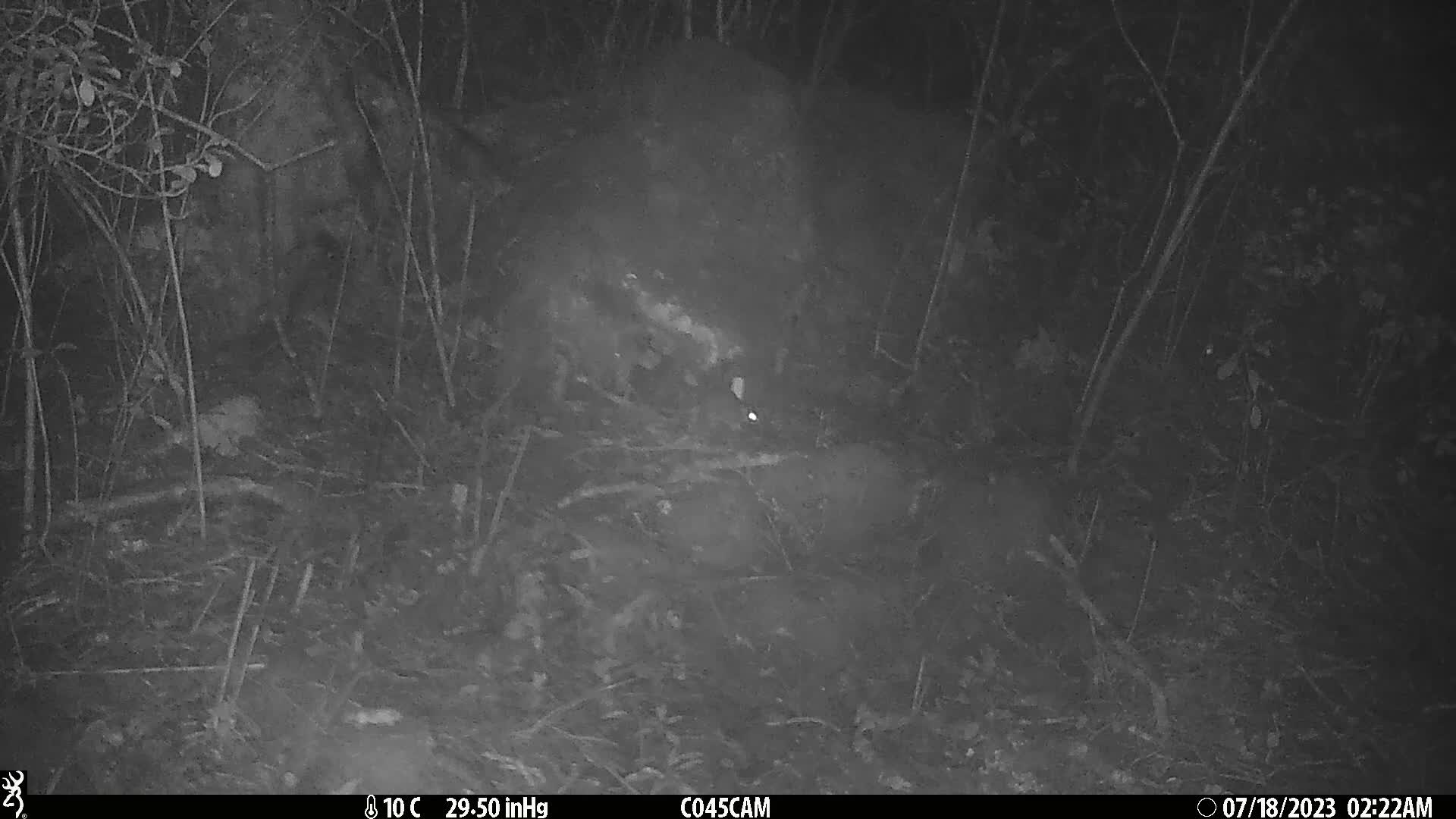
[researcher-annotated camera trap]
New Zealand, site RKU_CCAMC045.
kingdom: Animalia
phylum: Chordata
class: Mammalia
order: Rodentia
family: Muridae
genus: Rattus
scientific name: Rattus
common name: rat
Rat (Rattus).